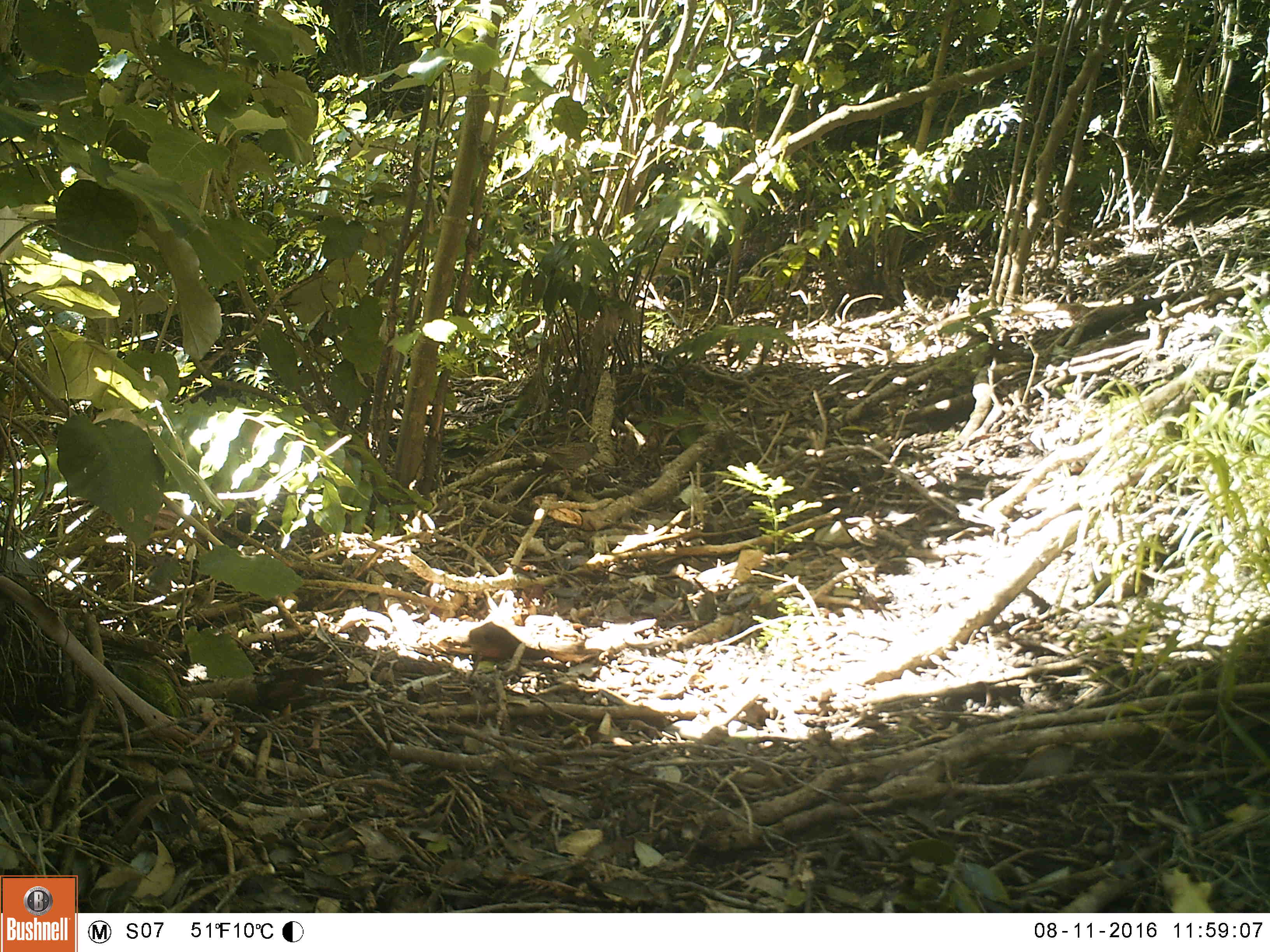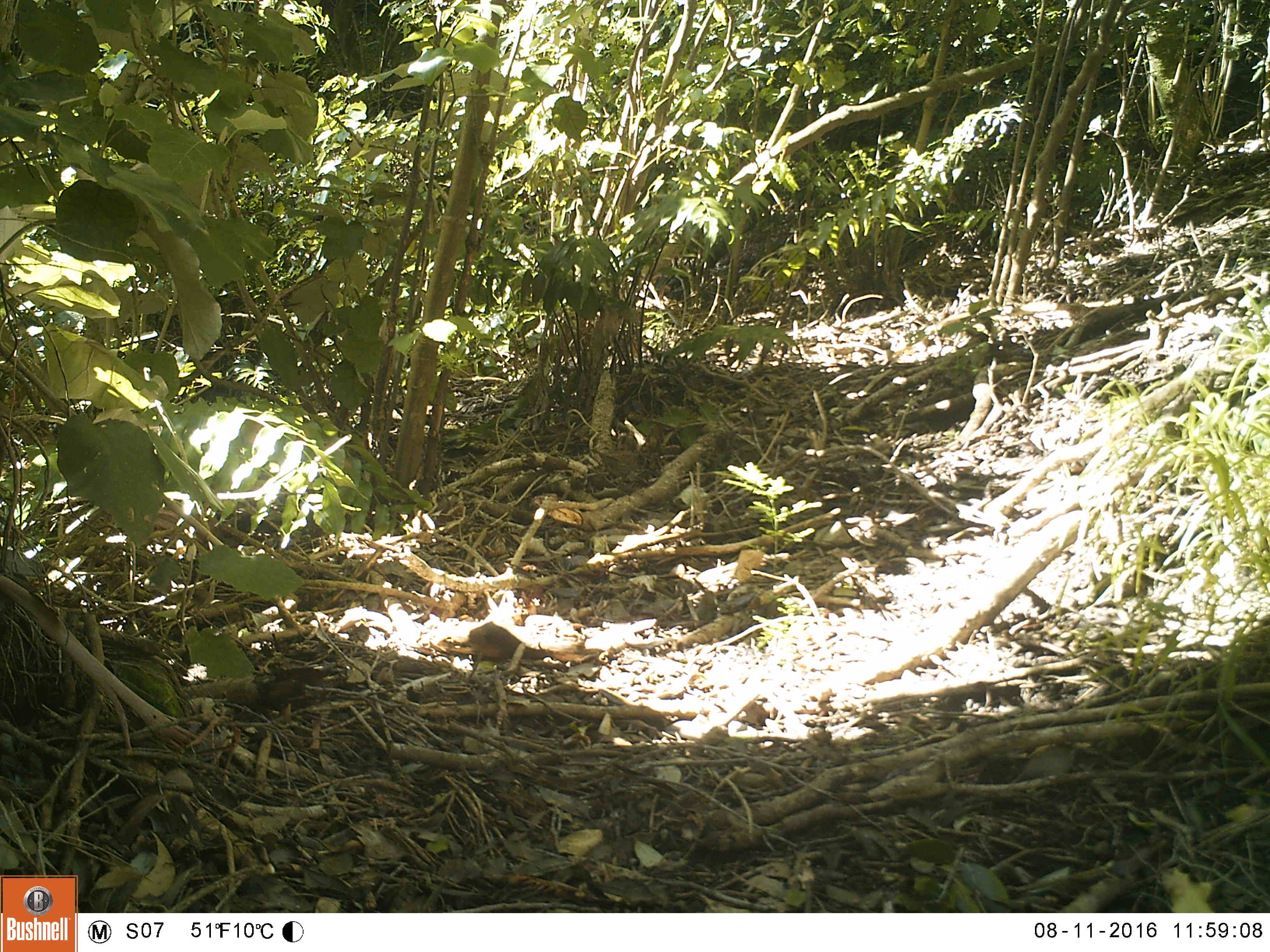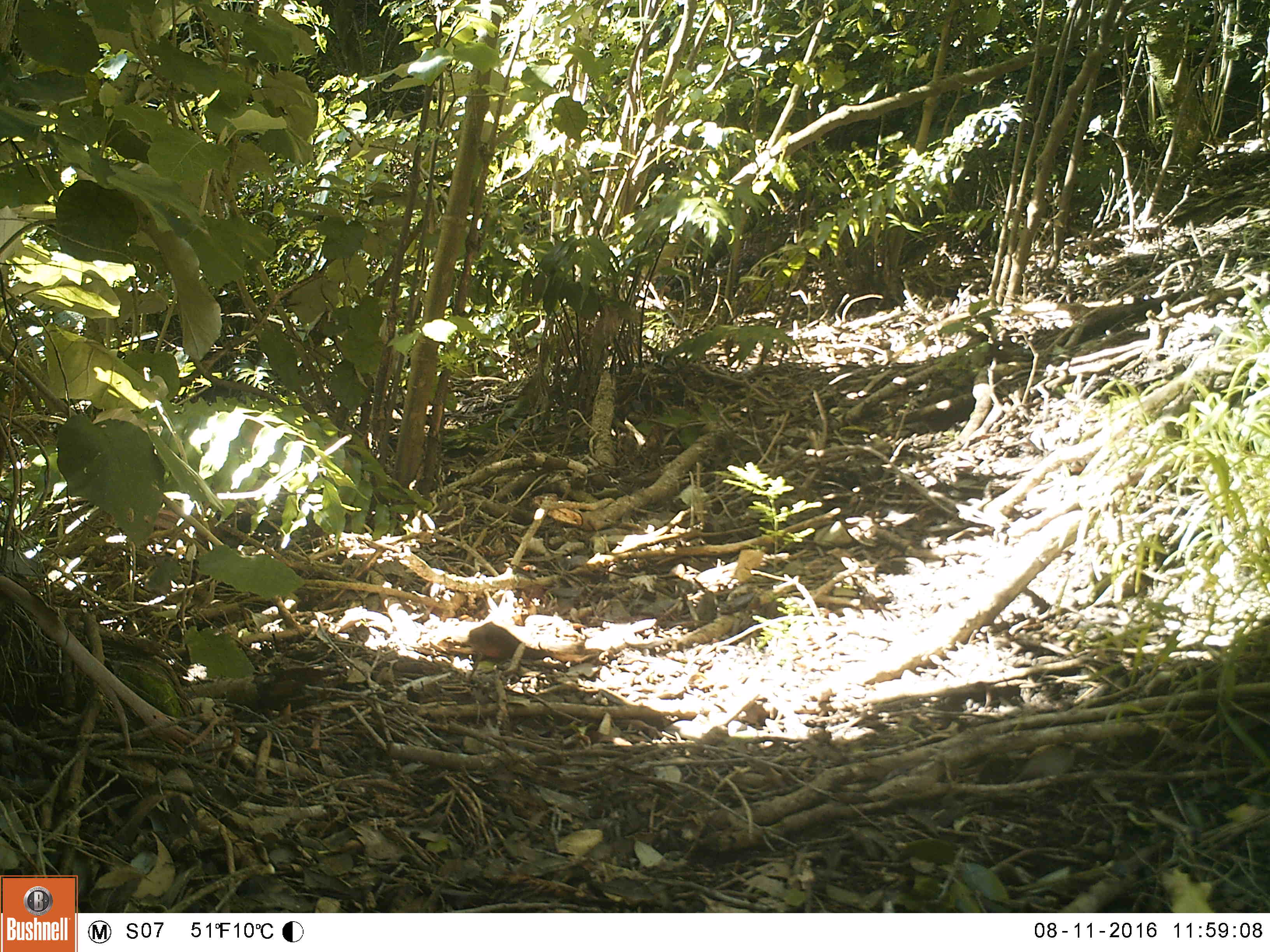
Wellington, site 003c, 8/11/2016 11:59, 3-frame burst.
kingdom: Animalia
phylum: Chordata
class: Aves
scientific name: Aves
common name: bird